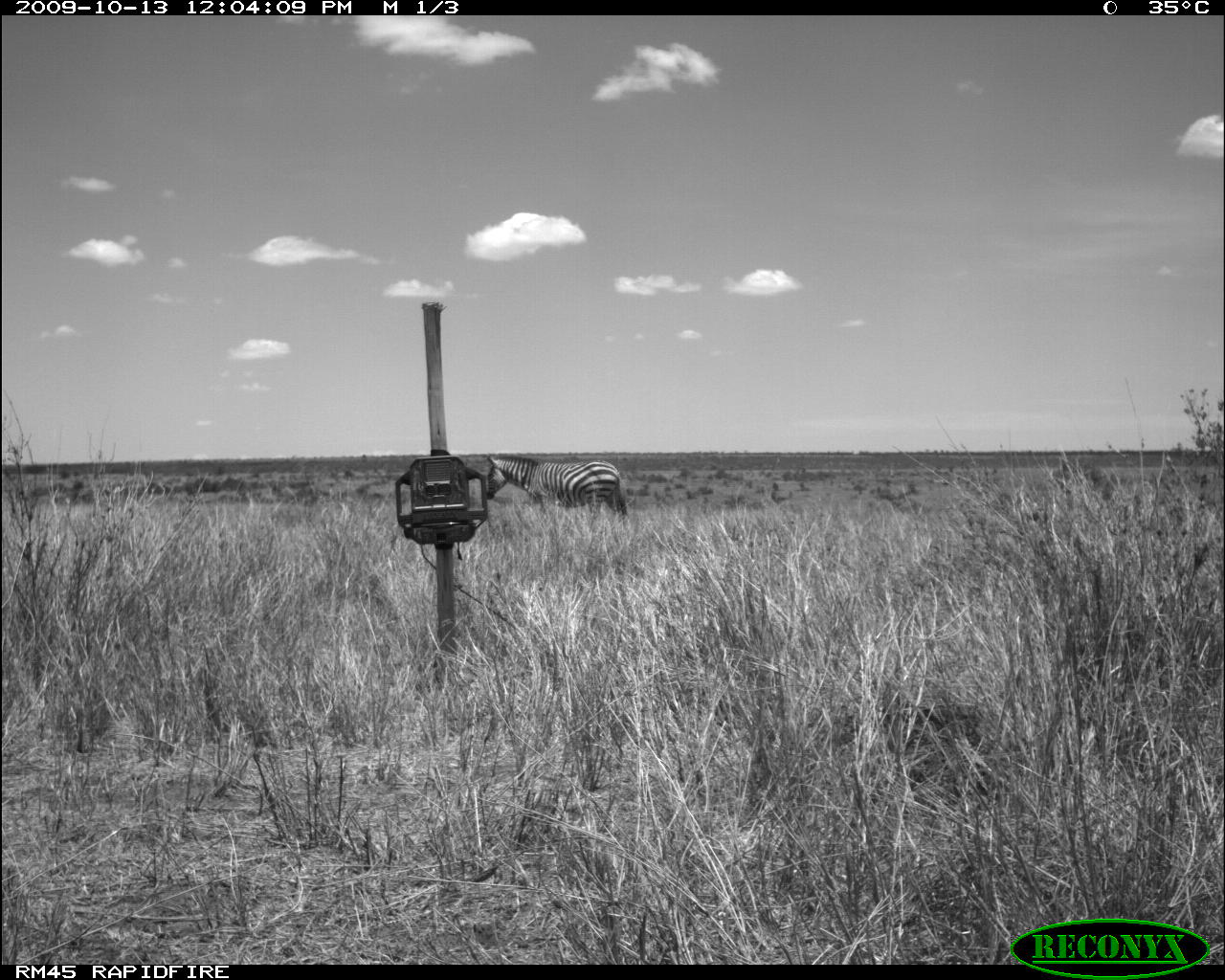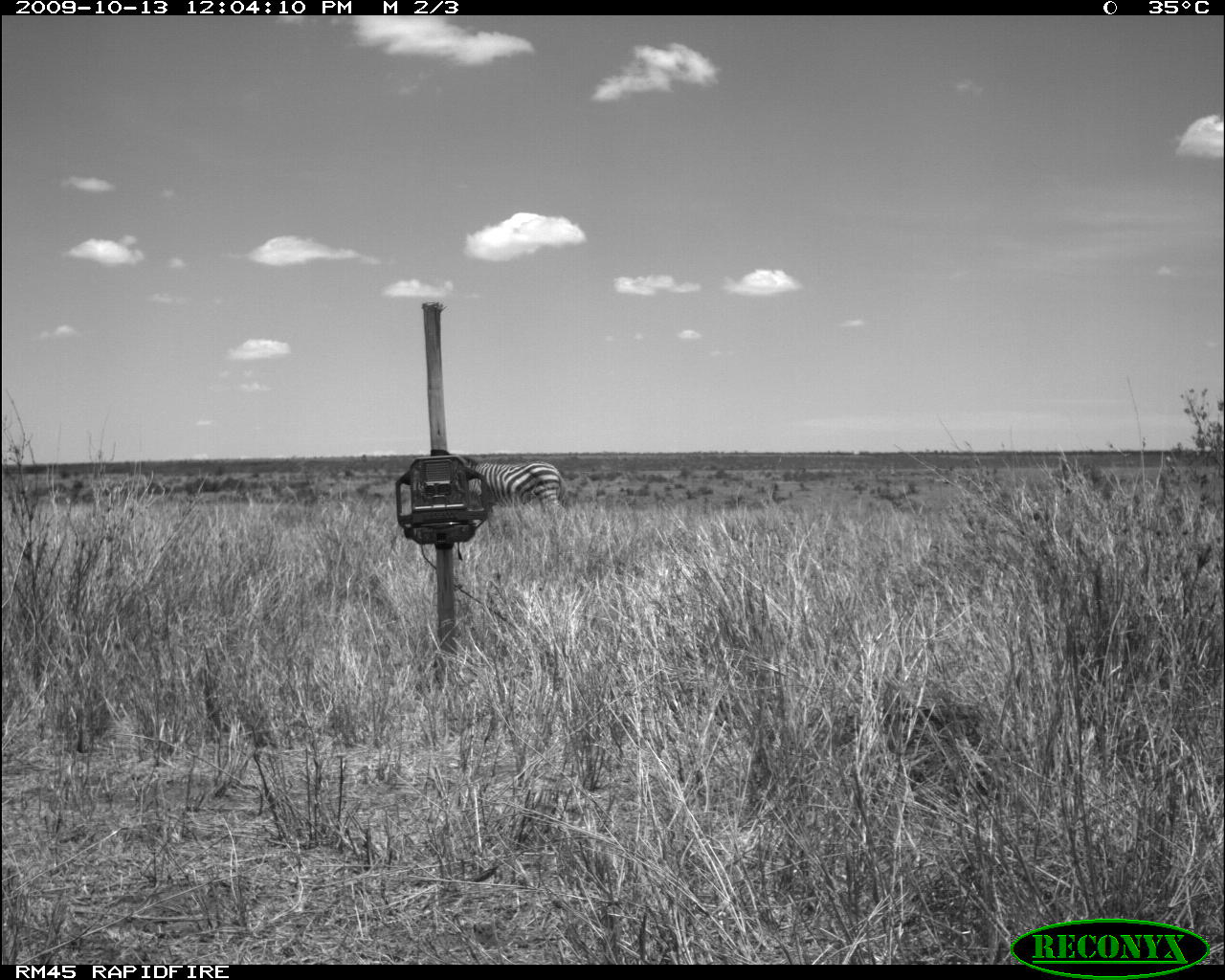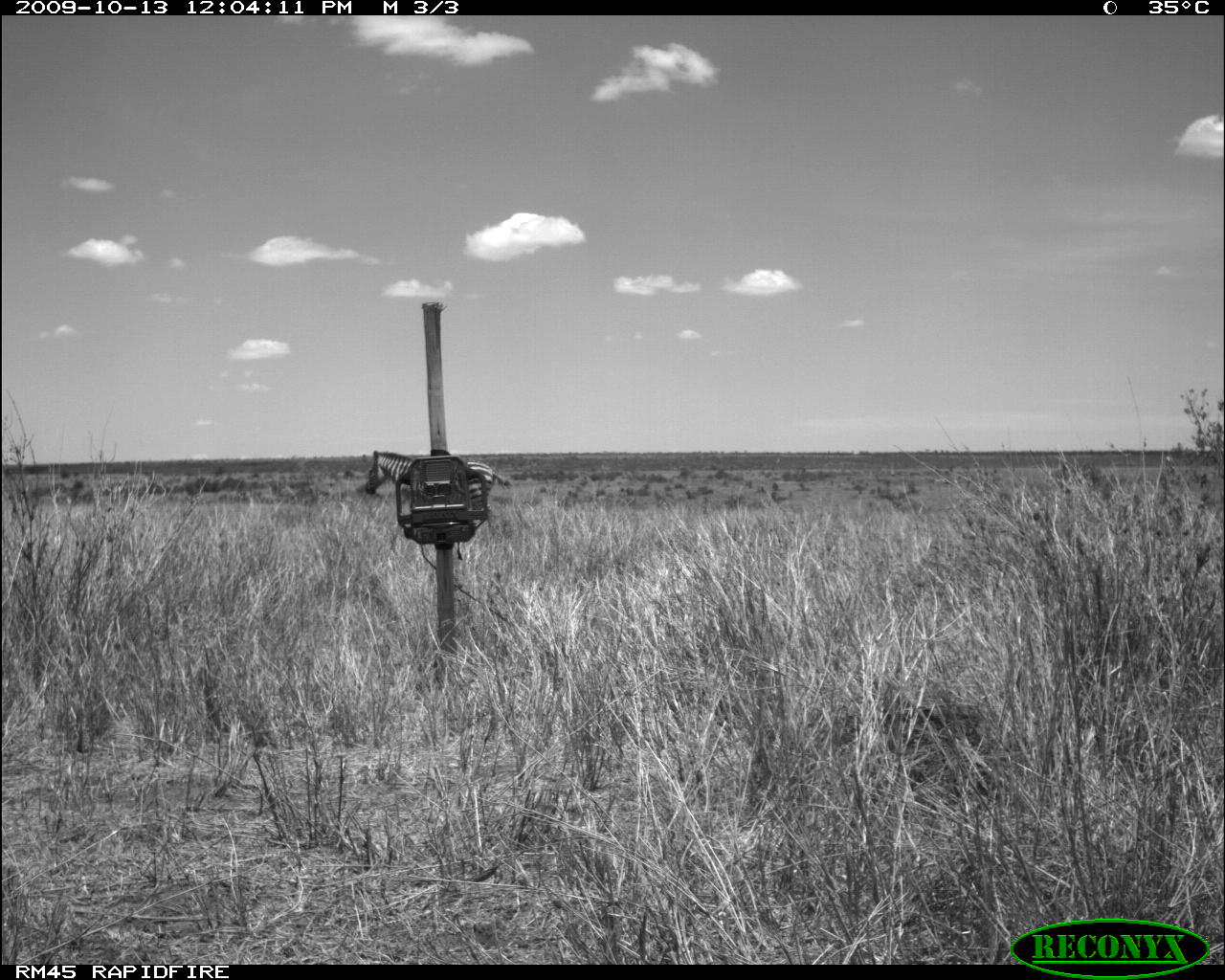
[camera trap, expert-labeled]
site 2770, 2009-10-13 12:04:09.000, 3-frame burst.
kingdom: Animalia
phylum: Chordata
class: Mammalia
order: Perissodactyla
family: Equidae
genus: Equus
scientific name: Equus quagga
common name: plains zebra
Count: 1.